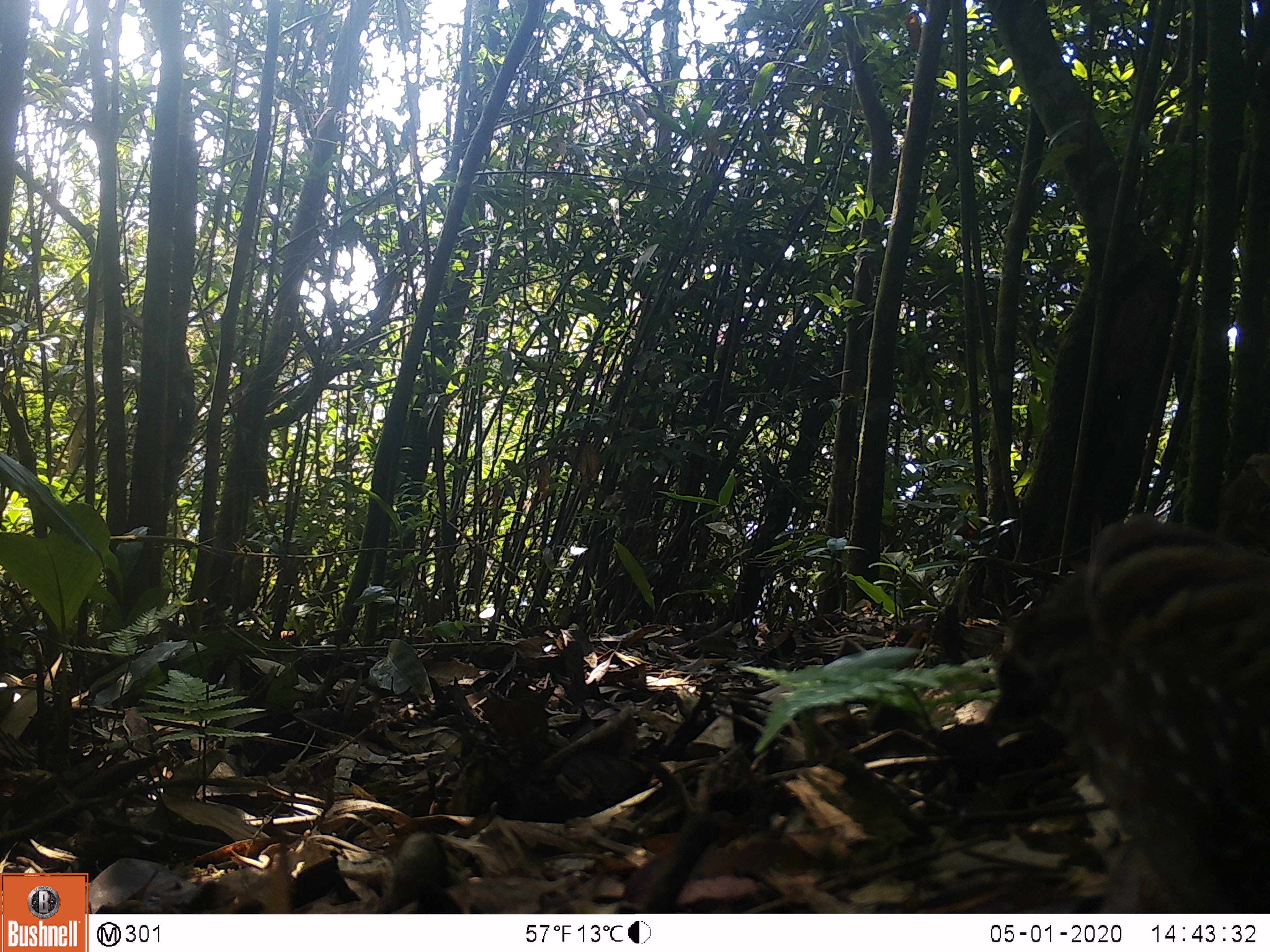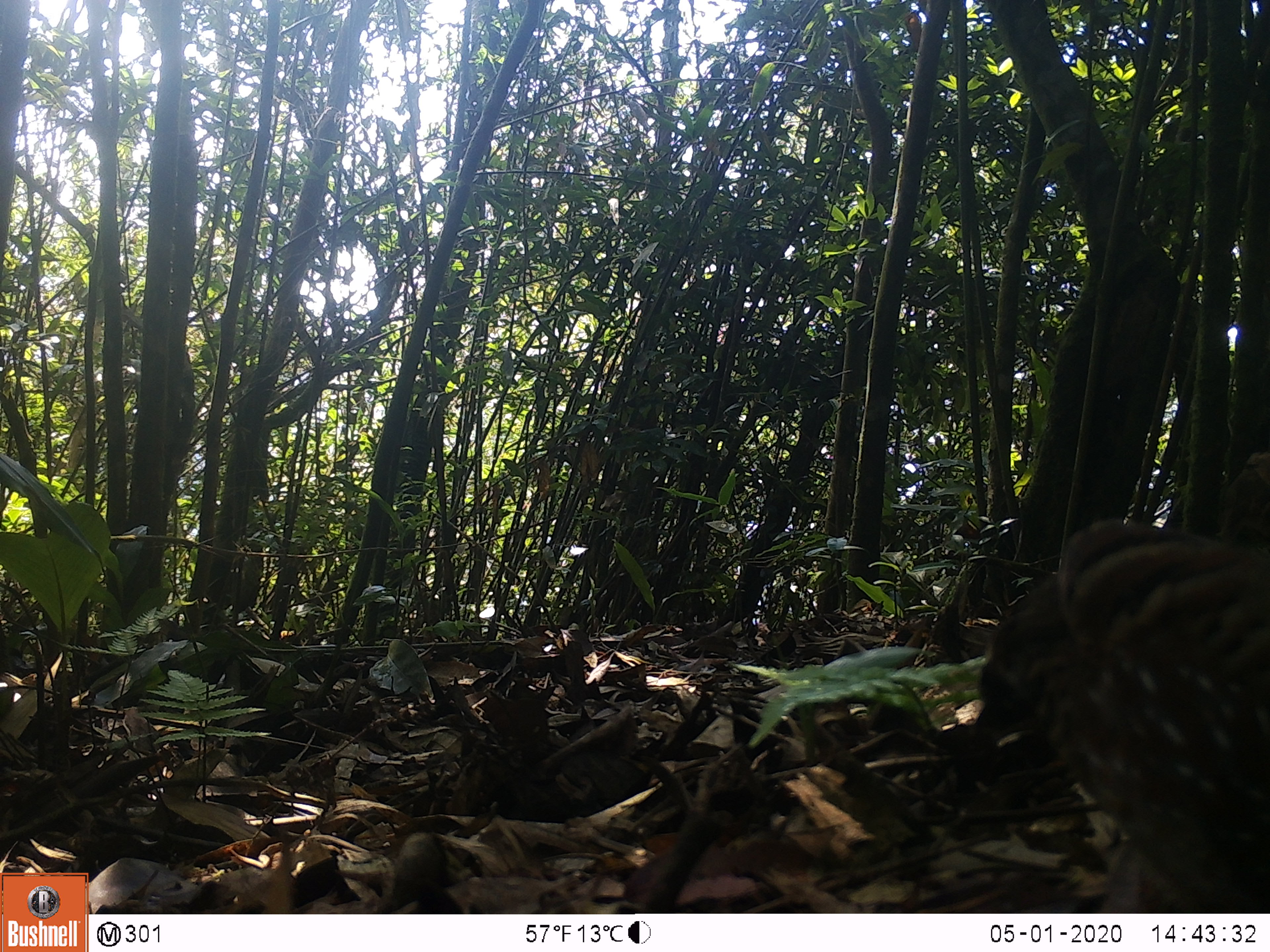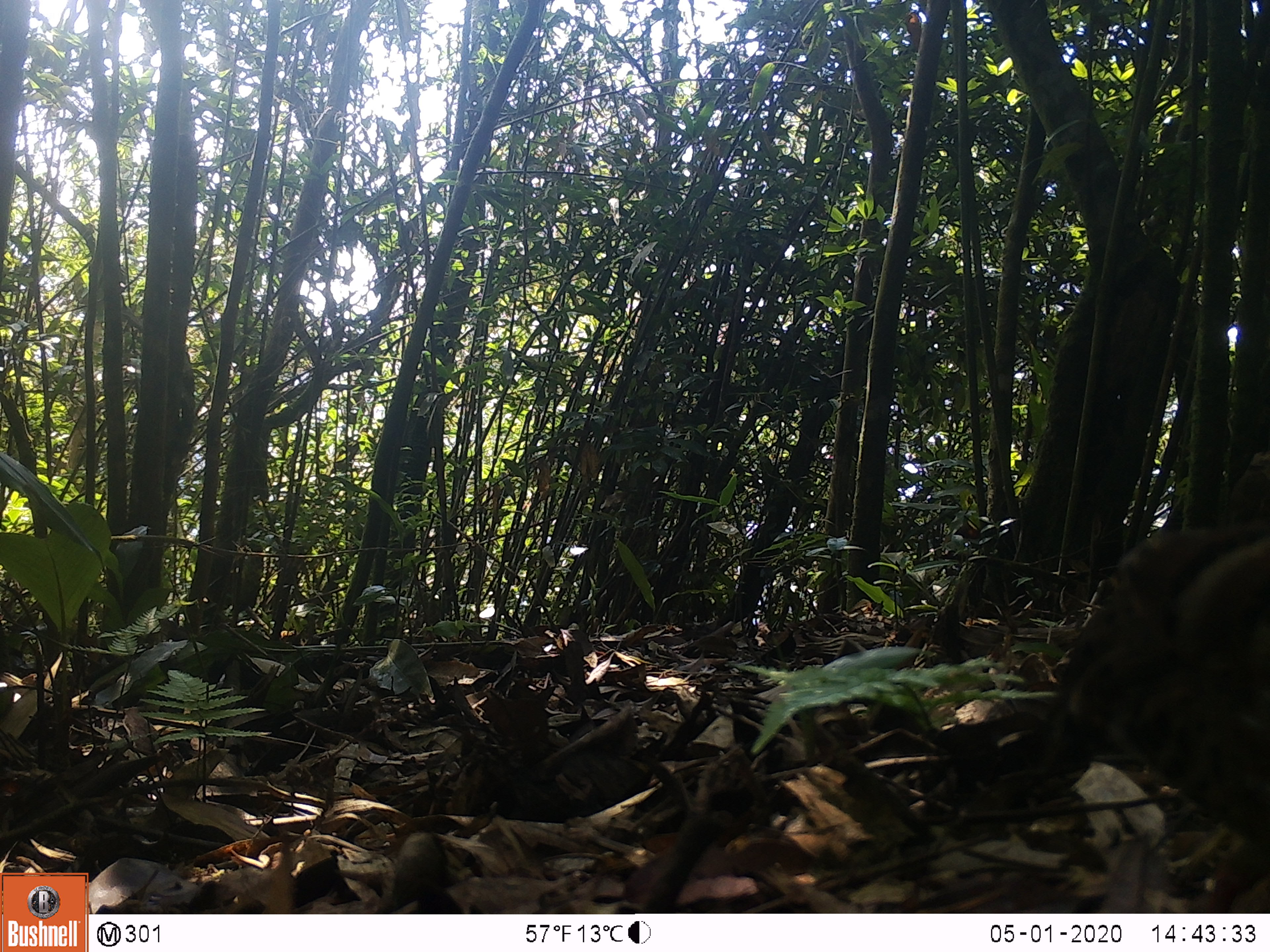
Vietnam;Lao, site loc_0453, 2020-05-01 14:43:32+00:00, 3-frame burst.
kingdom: Animalia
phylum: Chordata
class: Aves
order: Galliformes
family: Phasianidae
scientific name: Phasianidae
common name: partridge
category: unidentified partridge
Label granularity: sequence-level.